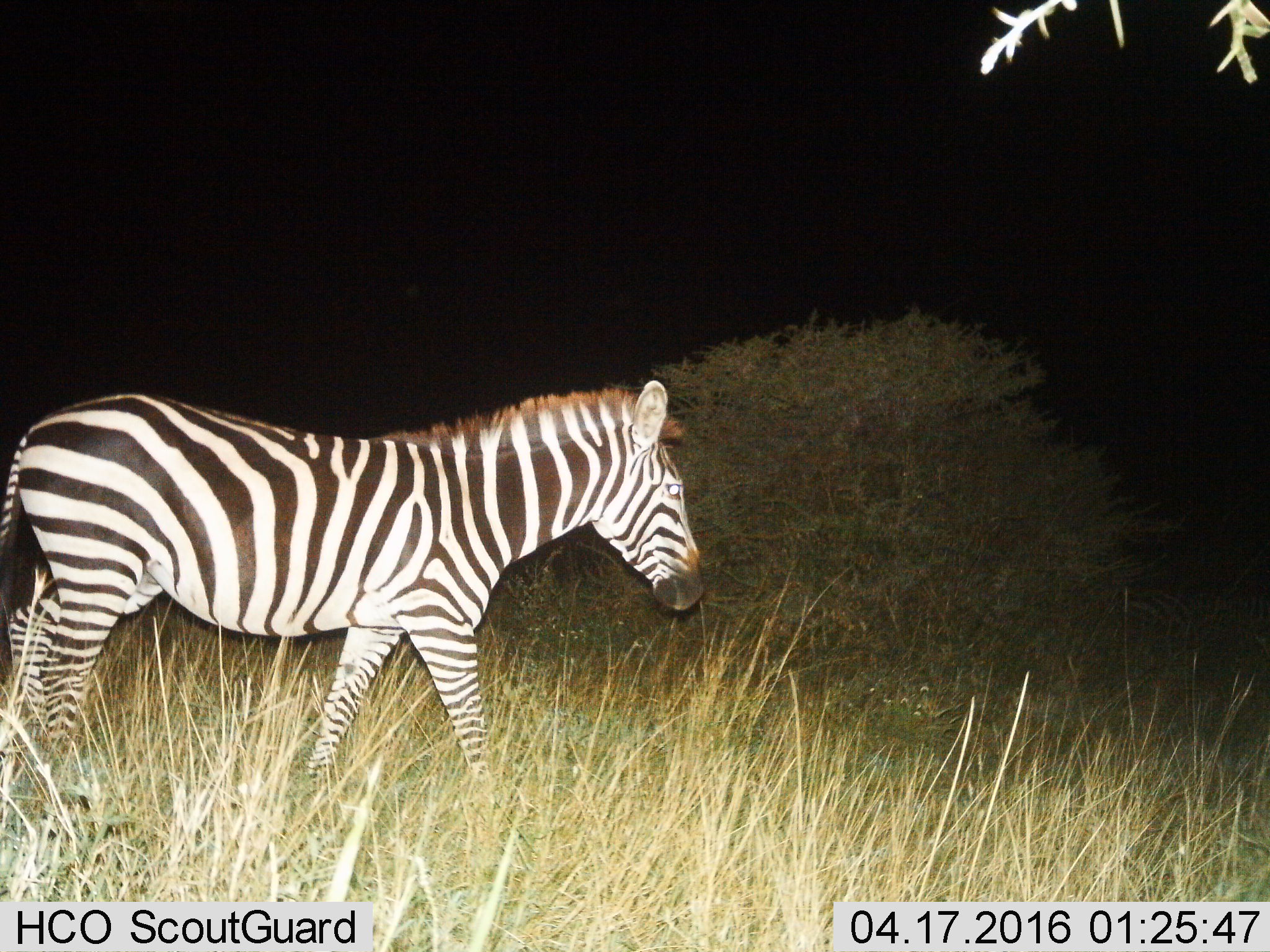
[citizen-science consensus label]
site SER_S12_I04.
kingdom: Animalia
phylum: Chordata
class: Mammalia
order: Perissodactyla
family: Equidae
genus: Equus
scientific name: Equus quagga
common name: plains zebra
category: zebraplains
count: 1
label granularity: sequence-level